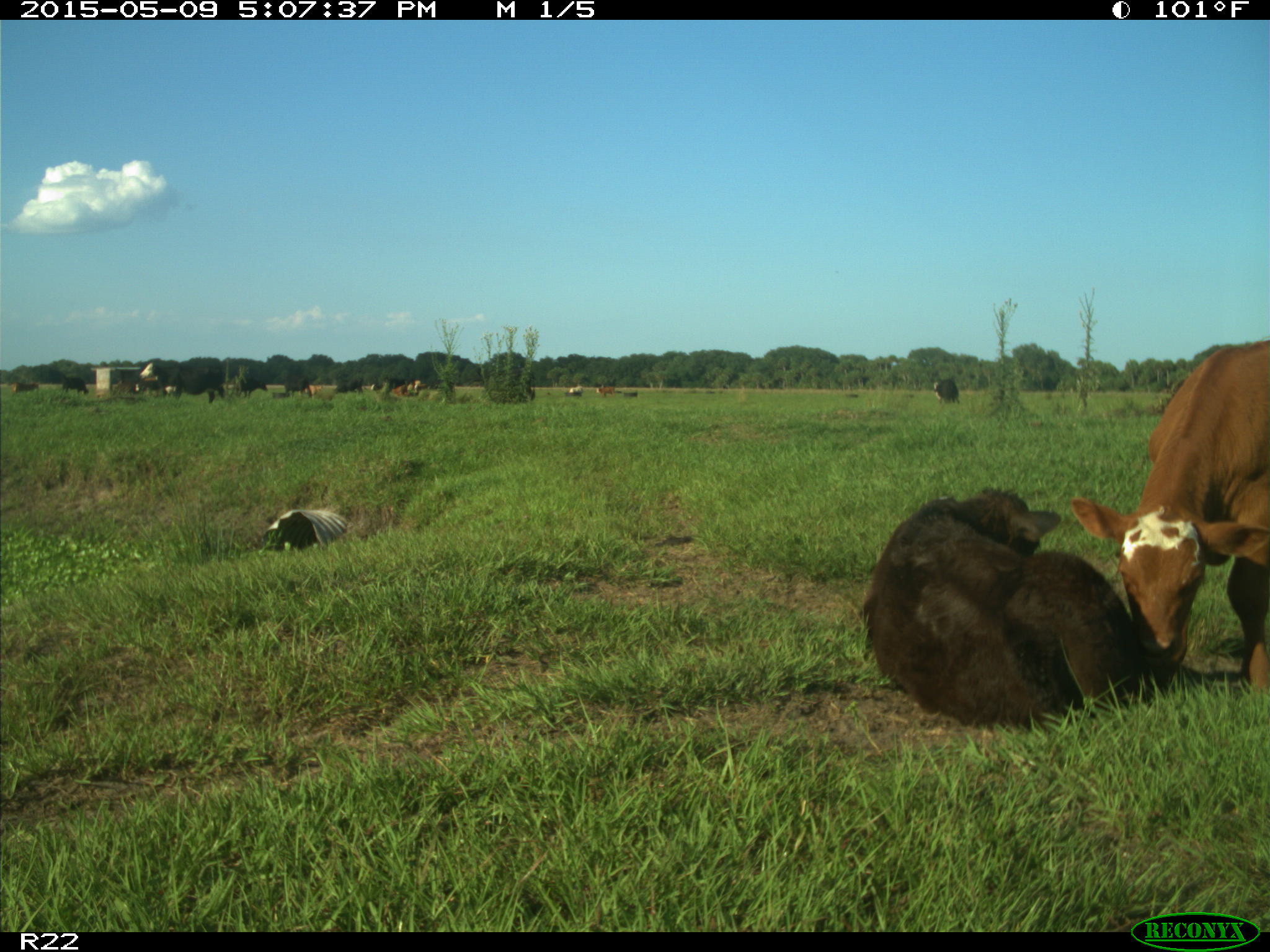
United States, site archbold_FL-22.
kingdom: Animalia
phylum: Chordata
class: Mammalia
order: Artiodactyla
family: Bovidae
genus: Bos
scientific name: Bos taurus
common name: domestic cow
Bos taurus (domestic cow).